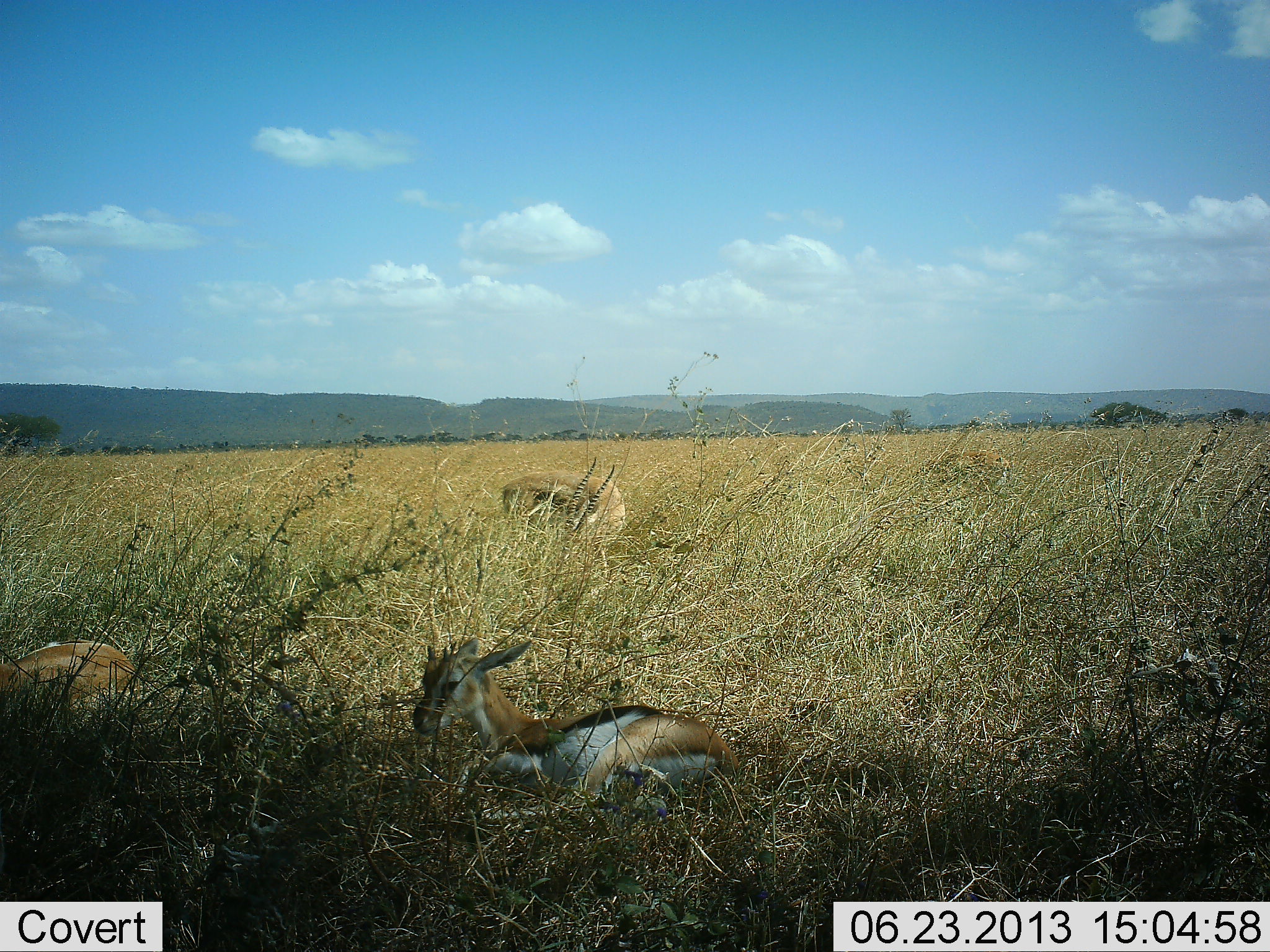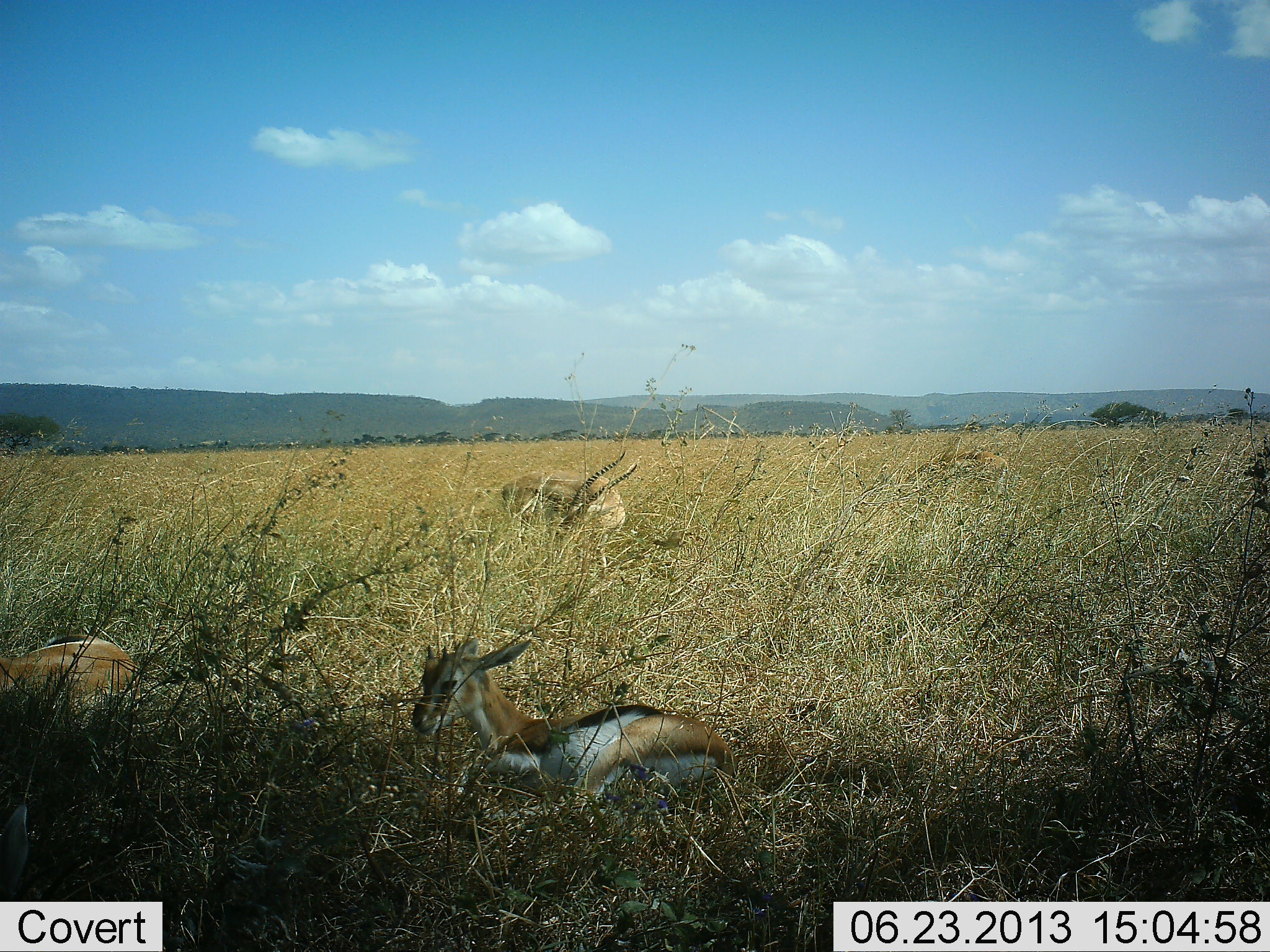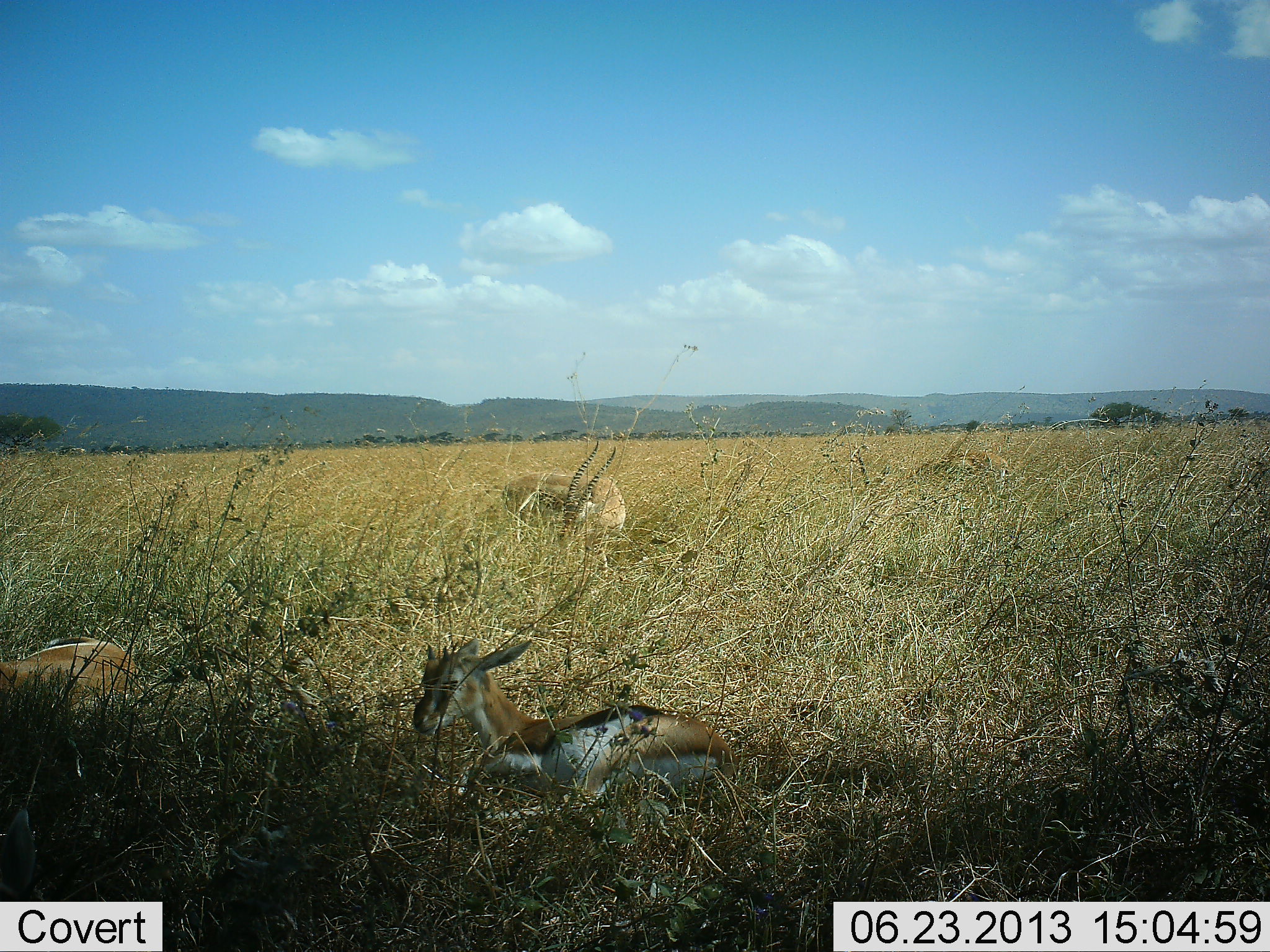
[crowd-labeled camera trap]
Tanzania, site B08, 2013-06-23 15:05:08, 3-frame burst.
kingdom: Animalia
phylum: Chordata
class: Mammalia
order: Artiodactyla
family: Bovidae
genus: Eudorcas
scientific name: Eudorcas thomsonii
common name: thomson's gazelle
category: gazellethomsons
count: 3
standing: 33%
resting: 92%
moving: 0%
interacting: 0%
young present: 17%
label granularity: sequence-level